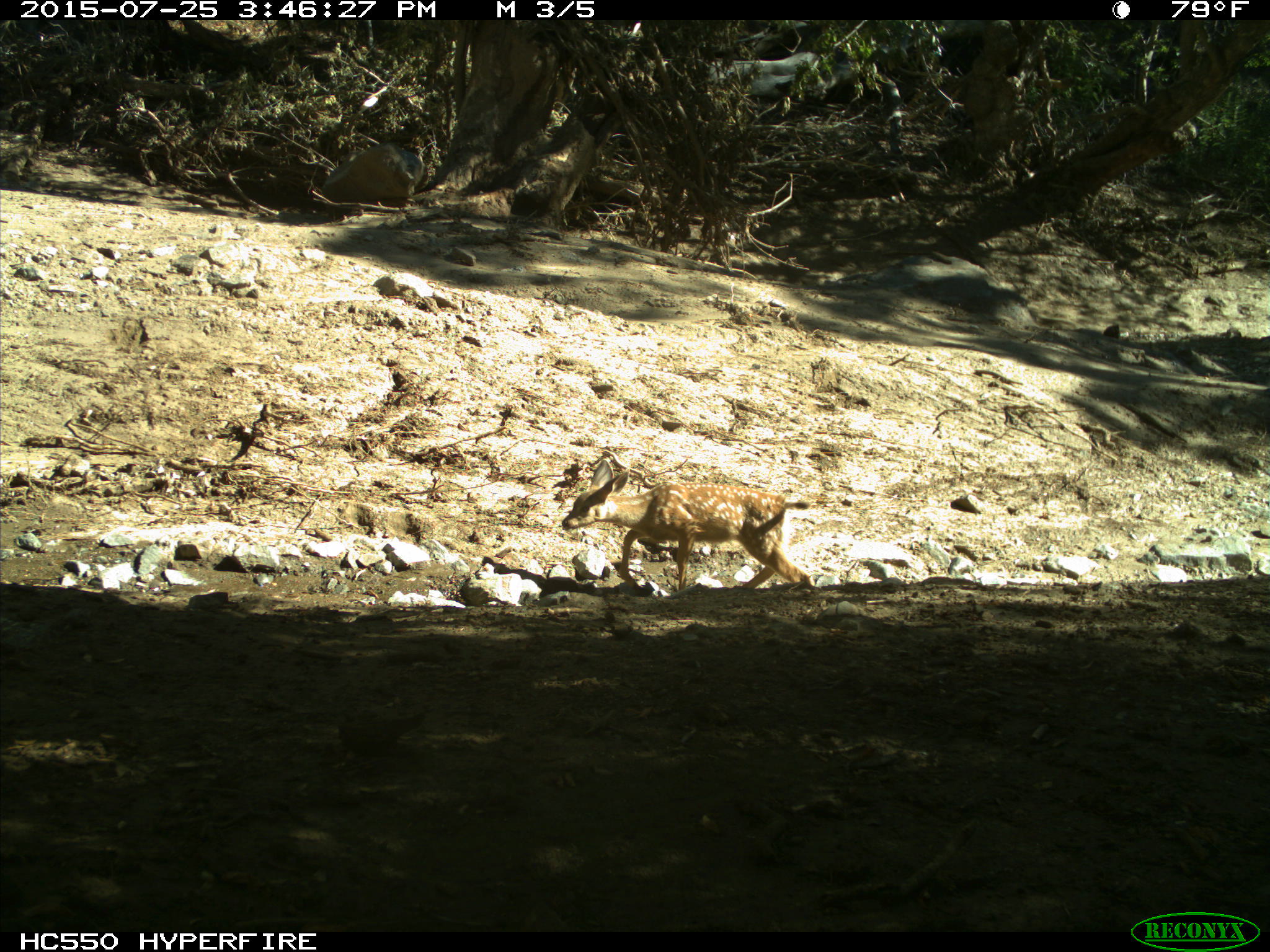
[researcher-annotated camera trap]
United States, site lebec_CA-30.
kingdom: Animalia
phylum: Chordata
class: Mammalia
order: Artiodactyla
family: Cervidae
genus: Odocoileus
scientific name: Odocoileus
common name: deer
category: unidentified deer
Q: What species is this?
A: Unidentified deer (deer) (Odocoileus).